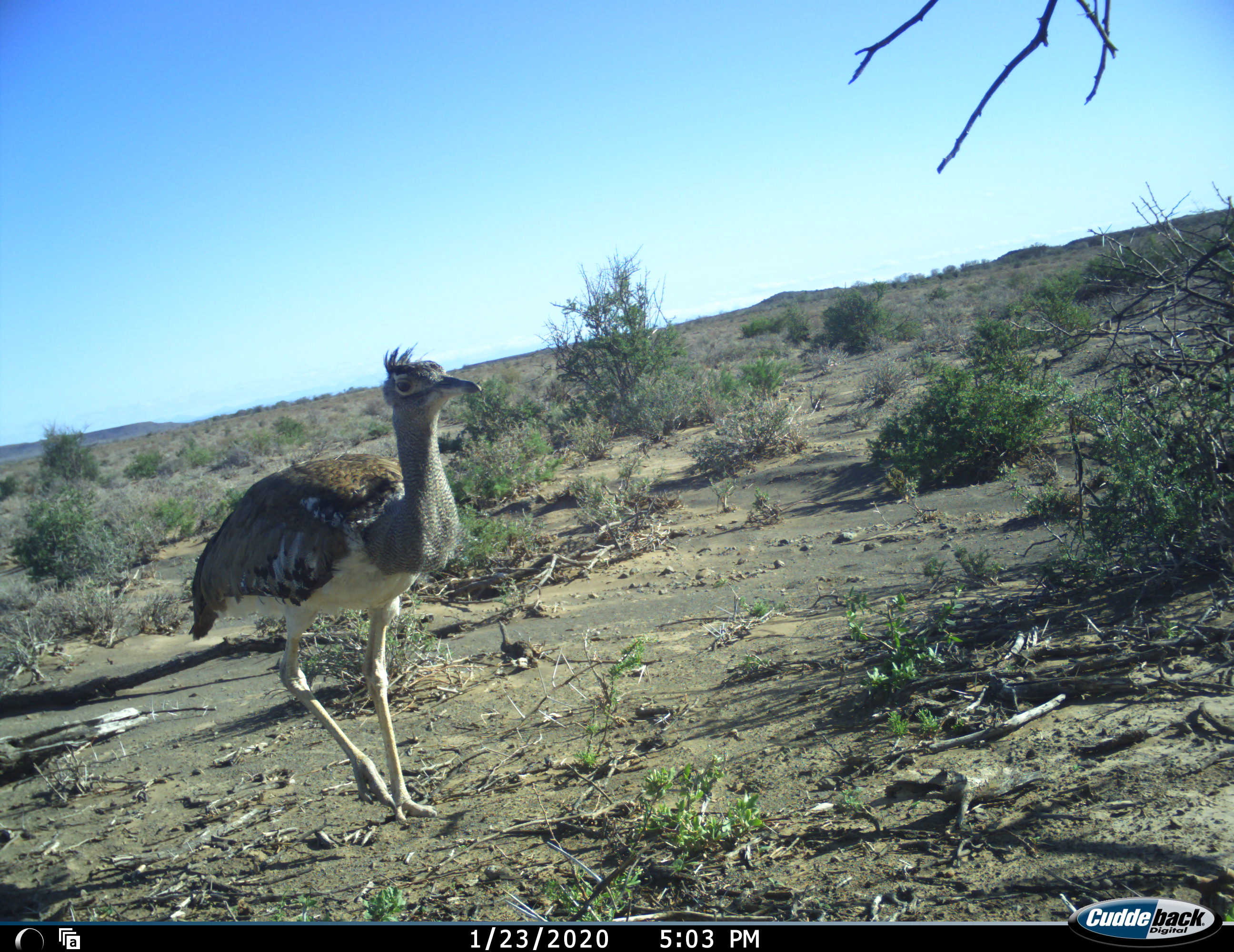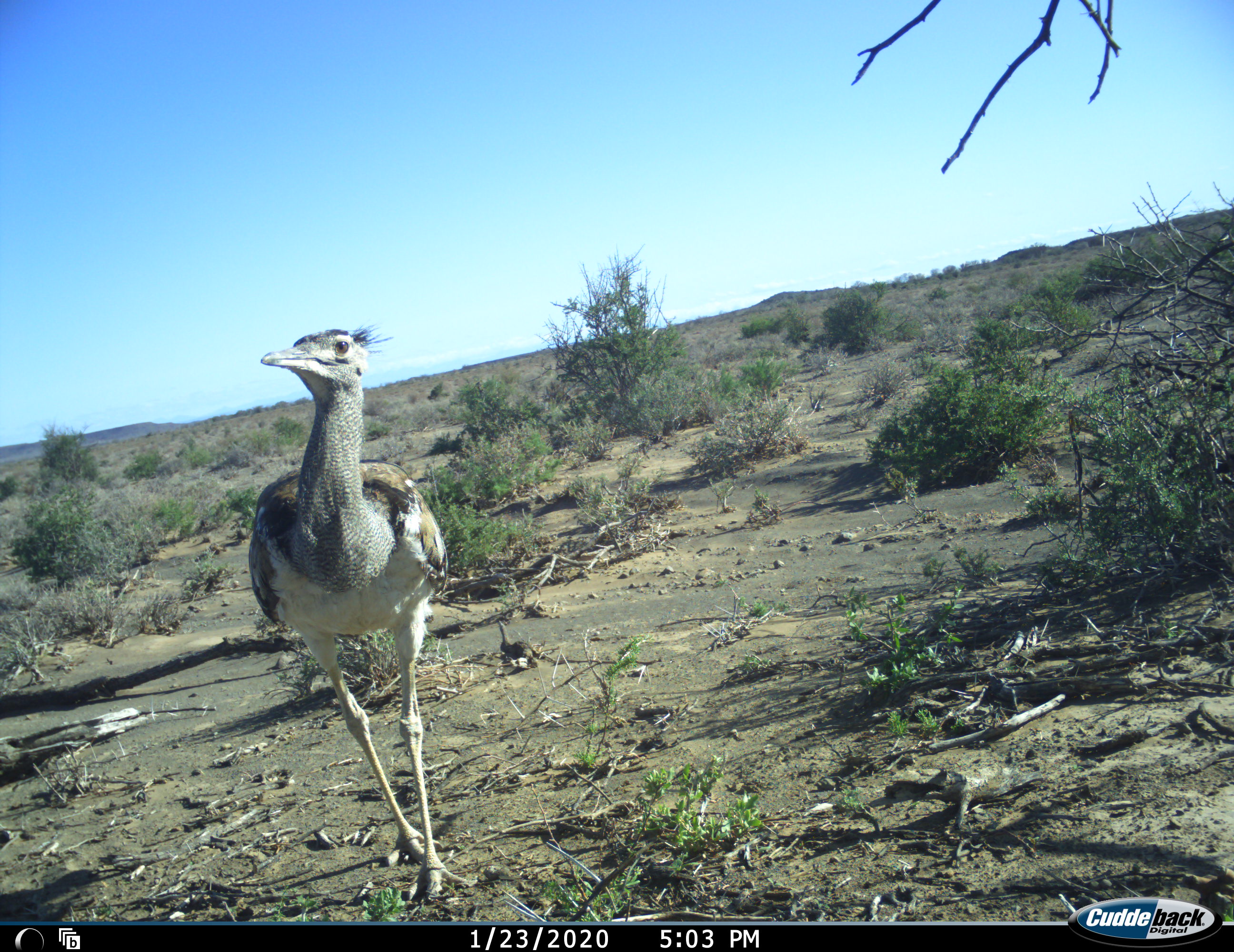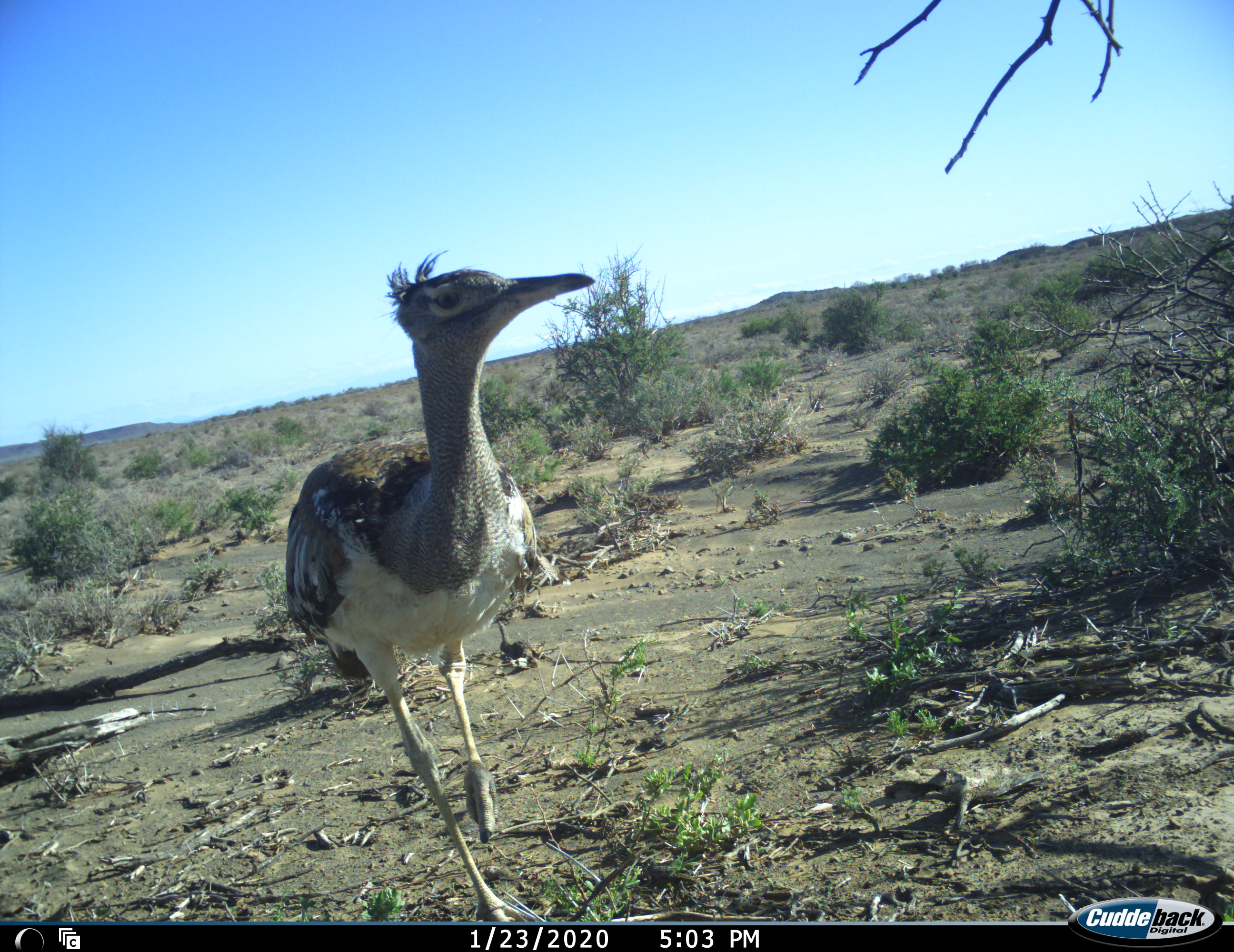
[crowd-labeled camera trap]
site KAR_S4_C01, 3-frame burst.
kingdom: Animalia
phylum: Chordata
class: Aves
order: Otidiformes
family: Otididae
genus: Ardeotis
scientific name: Ardeotis kori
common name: kori bustard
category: bustardkori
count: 1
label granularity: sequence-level